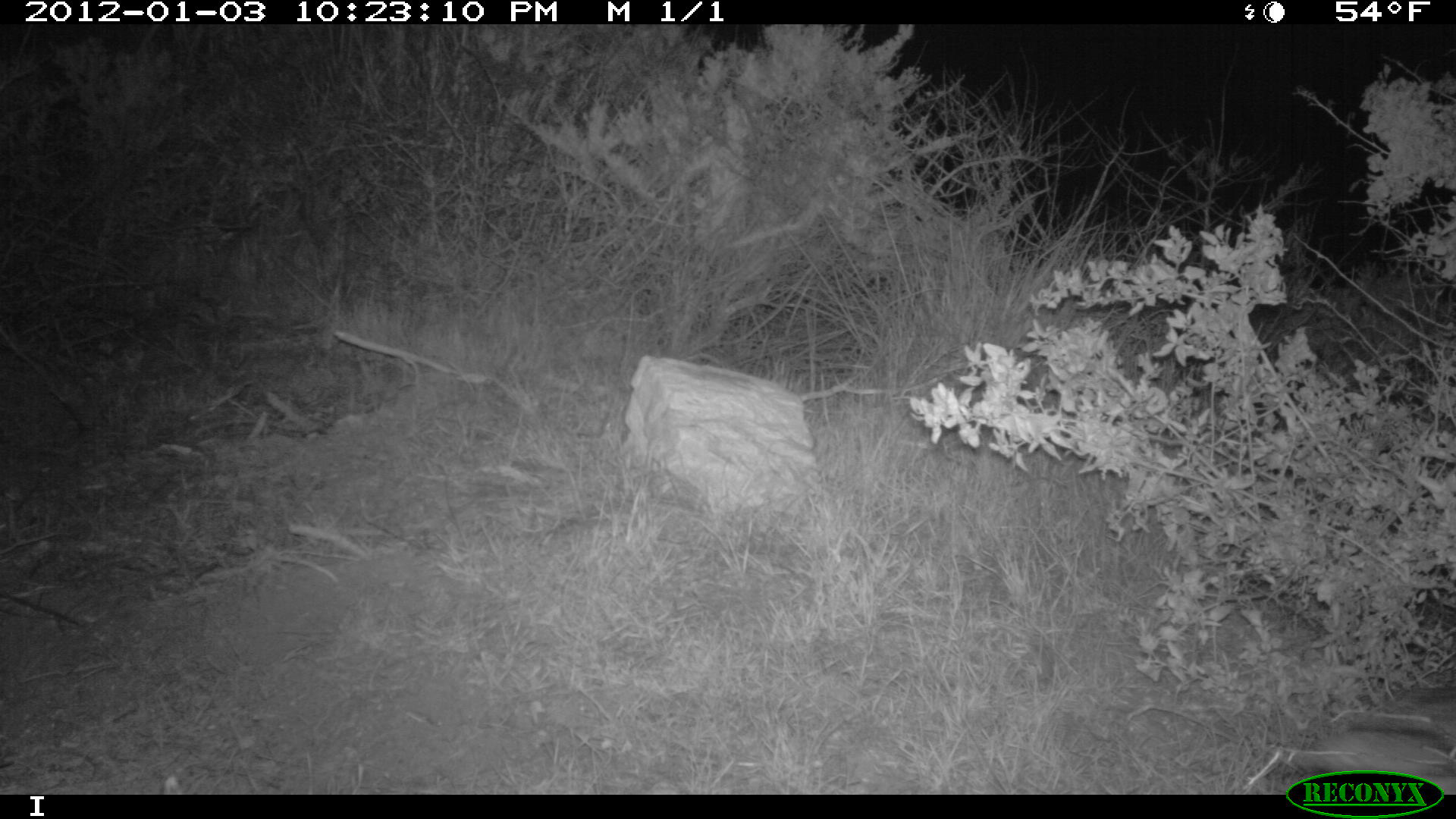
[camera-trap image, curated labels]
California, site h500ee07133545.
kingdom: Animalia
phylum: Chordata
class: Mammalia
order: Carnivora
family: Canidae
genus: Urocyon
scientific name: Urocyon littoralis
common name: island fox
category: fox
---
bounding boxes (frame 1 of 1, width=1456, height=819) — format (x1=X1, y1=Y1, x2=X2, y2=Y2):
fox: (x1=1294, y1=687, x2=1455, y2=794)